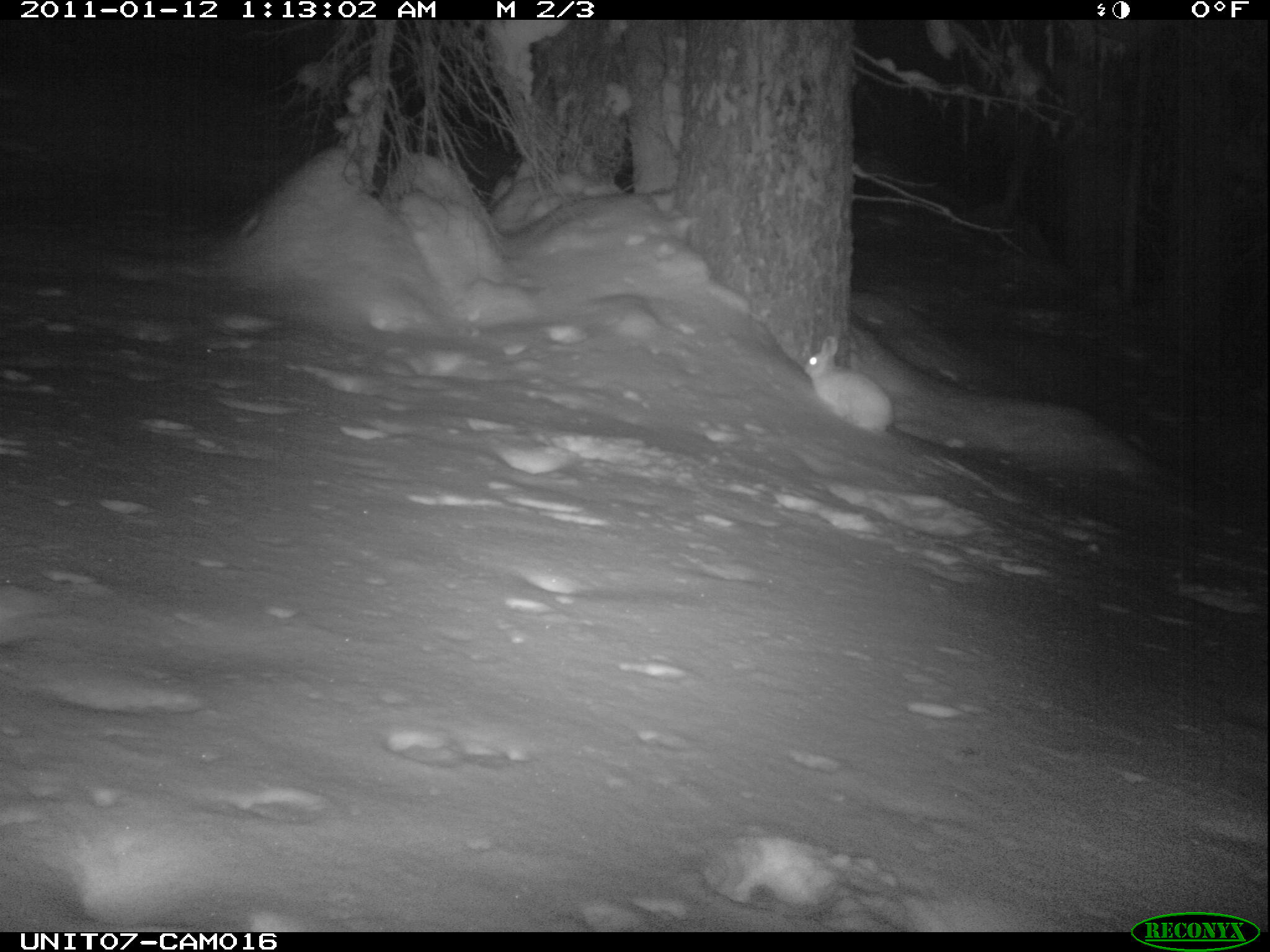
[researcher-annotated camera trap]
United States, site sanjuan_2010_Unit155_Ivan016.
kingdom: Animalia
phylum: Chordata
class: Mammalia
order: Lagomorpha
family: Leporidae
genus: Lepus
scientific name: Lepus americanus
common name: snowshoe hare